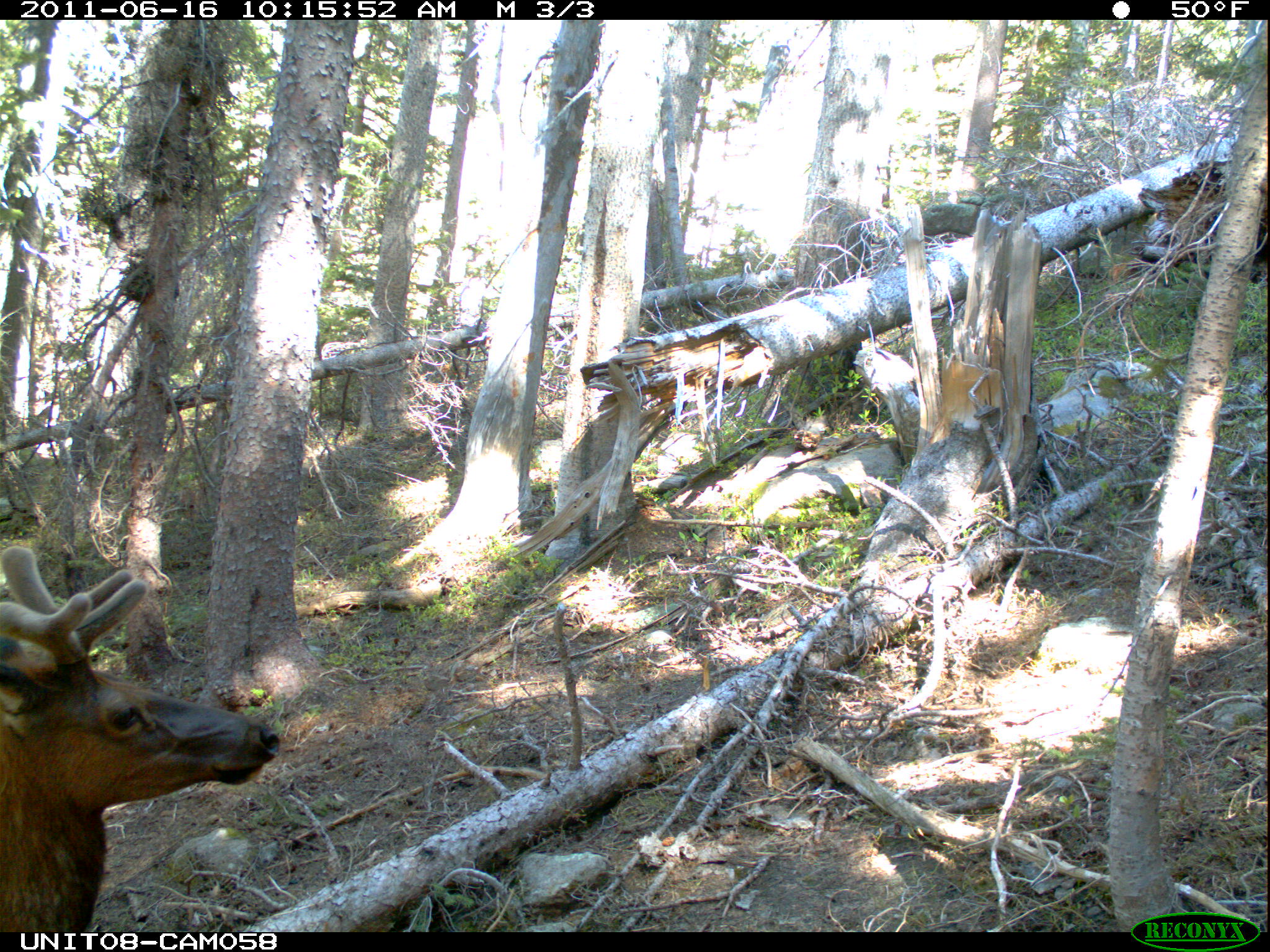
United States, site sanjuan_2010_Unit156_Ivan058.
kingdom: Animalia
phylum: Chordata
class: Mammalia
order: Artiodactyla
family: Cervidae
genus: Cervus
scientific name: Cervus elaphus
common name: red deer